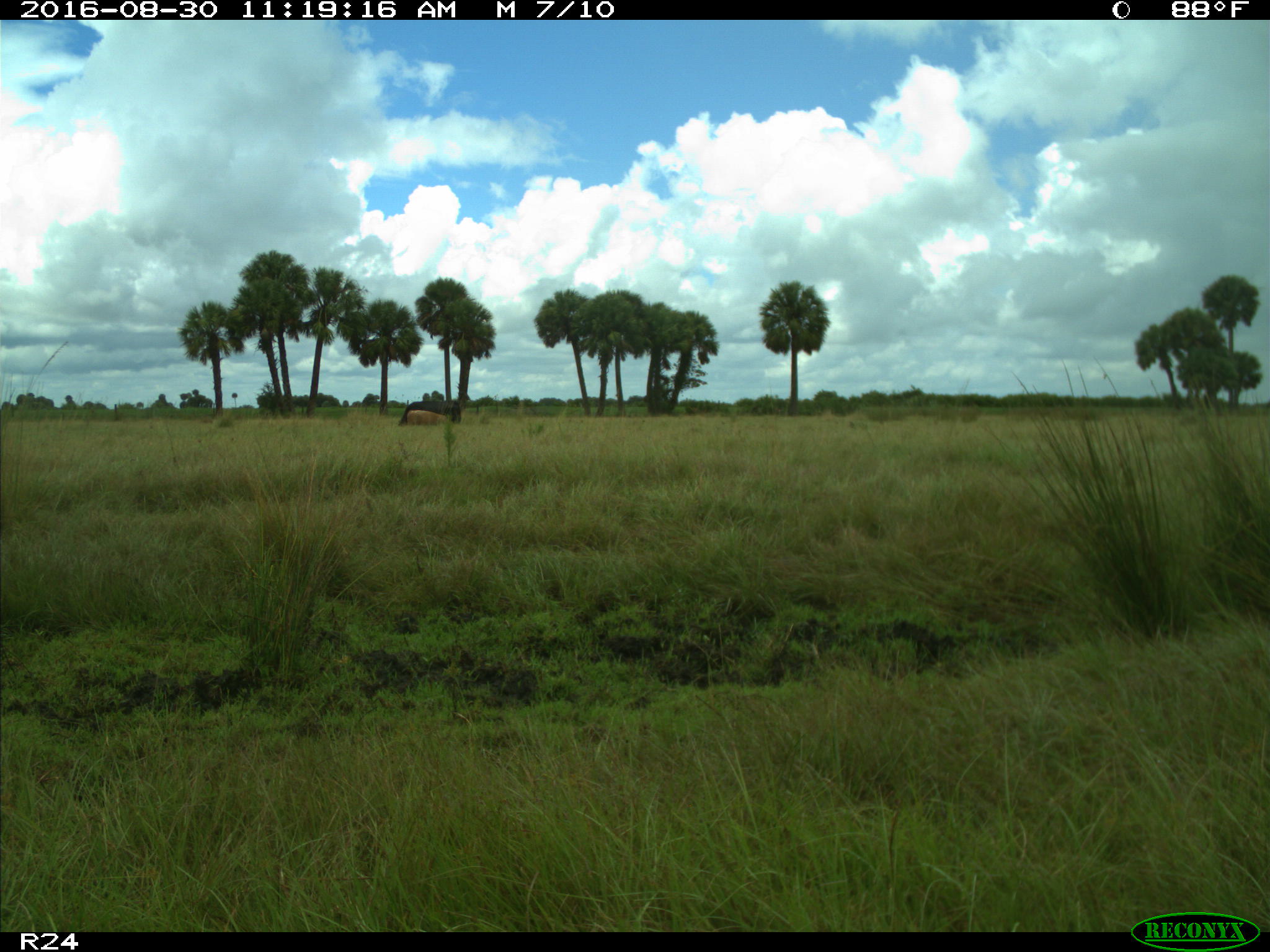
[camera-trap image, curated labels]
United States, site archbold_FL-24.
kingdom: Animalia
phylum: Chordata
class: Mammalia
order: Artiodactyla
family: Bovidae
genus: Bos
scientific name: Bos taurus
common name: domestic cow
Bos taurus (domestic cow).